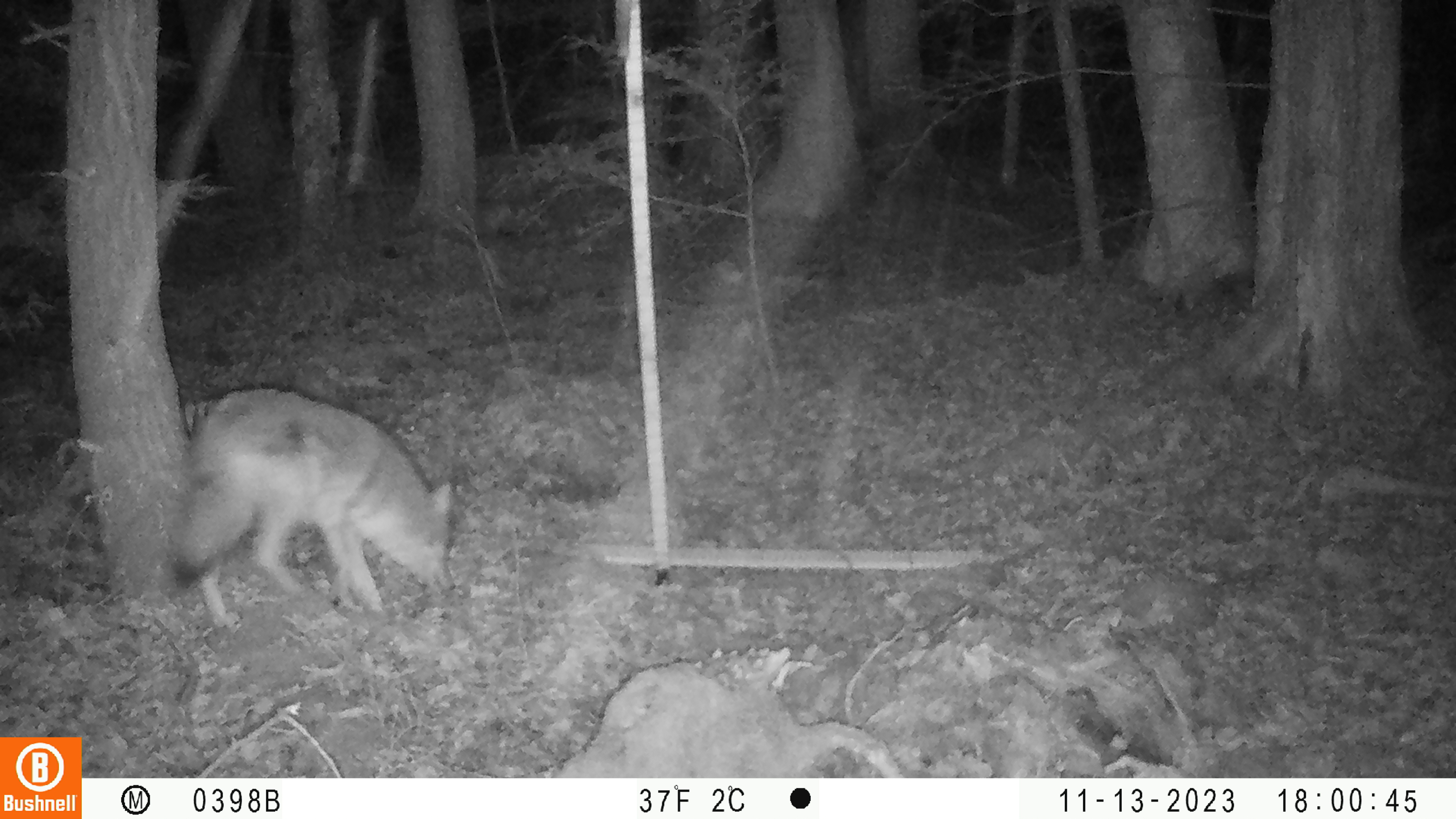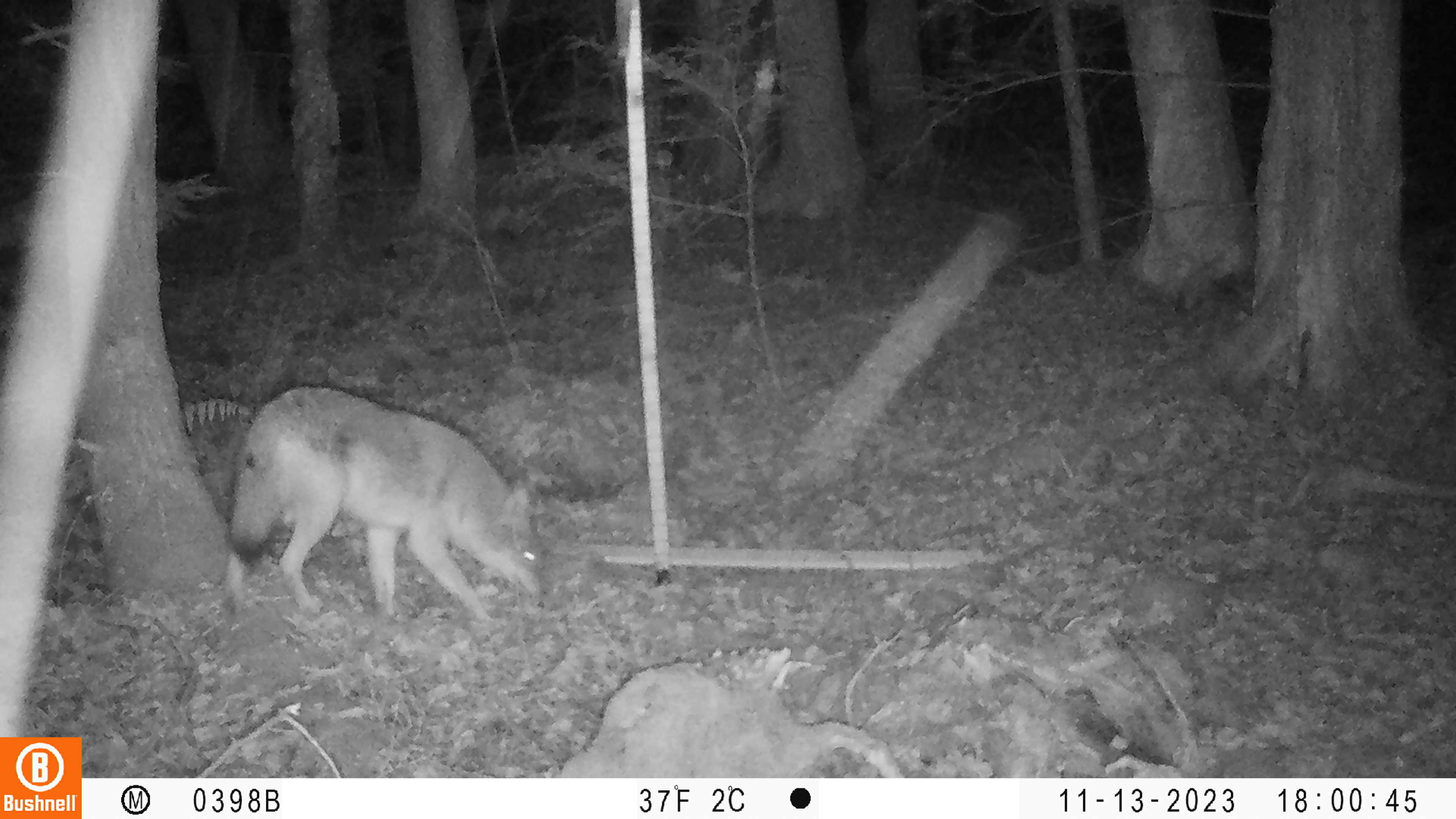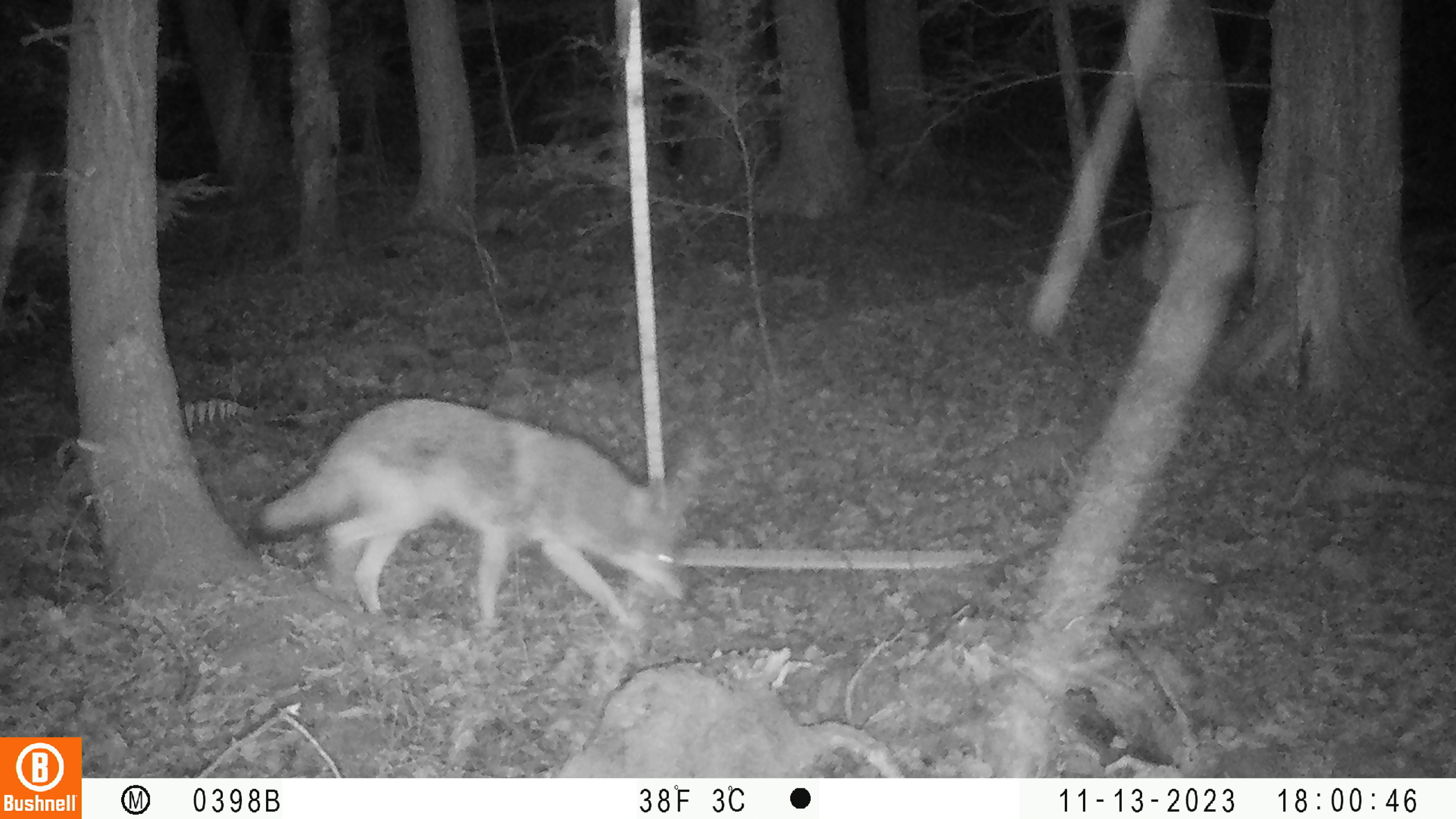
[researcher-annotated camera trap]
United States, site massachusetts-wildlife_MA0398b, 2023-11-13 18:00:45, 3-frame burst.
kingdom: Animalia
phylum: Chordata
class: Mammalia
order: Carnivora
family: Canidae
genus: Canis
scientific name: Canis latrans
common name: coyote